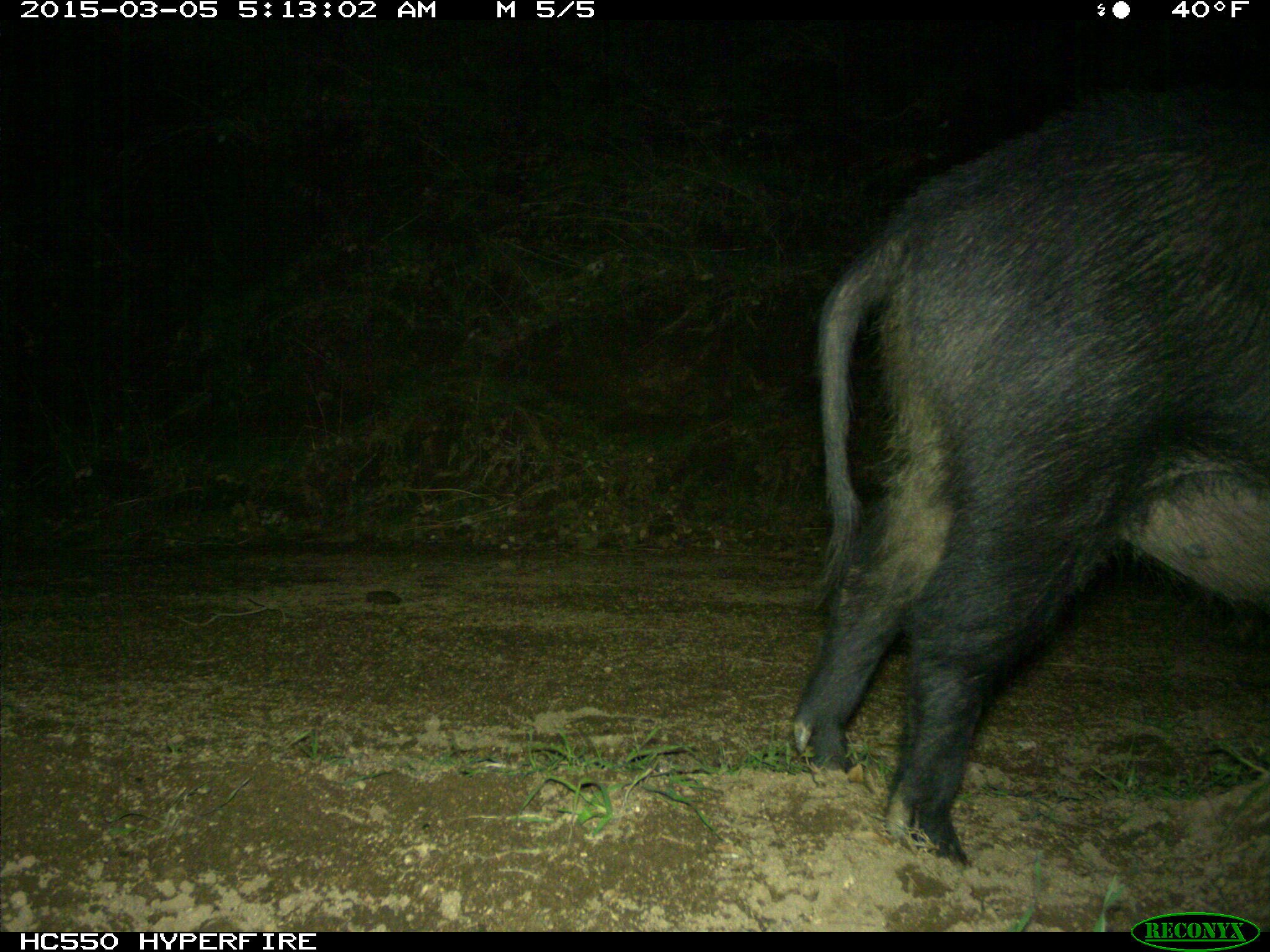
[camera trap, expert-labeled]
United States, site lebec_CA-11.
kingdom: Animalia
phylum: Chordata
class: Mammalia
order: Artiodactyla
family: Suidae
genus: Sus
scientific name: Sus scrofa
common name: wild boar